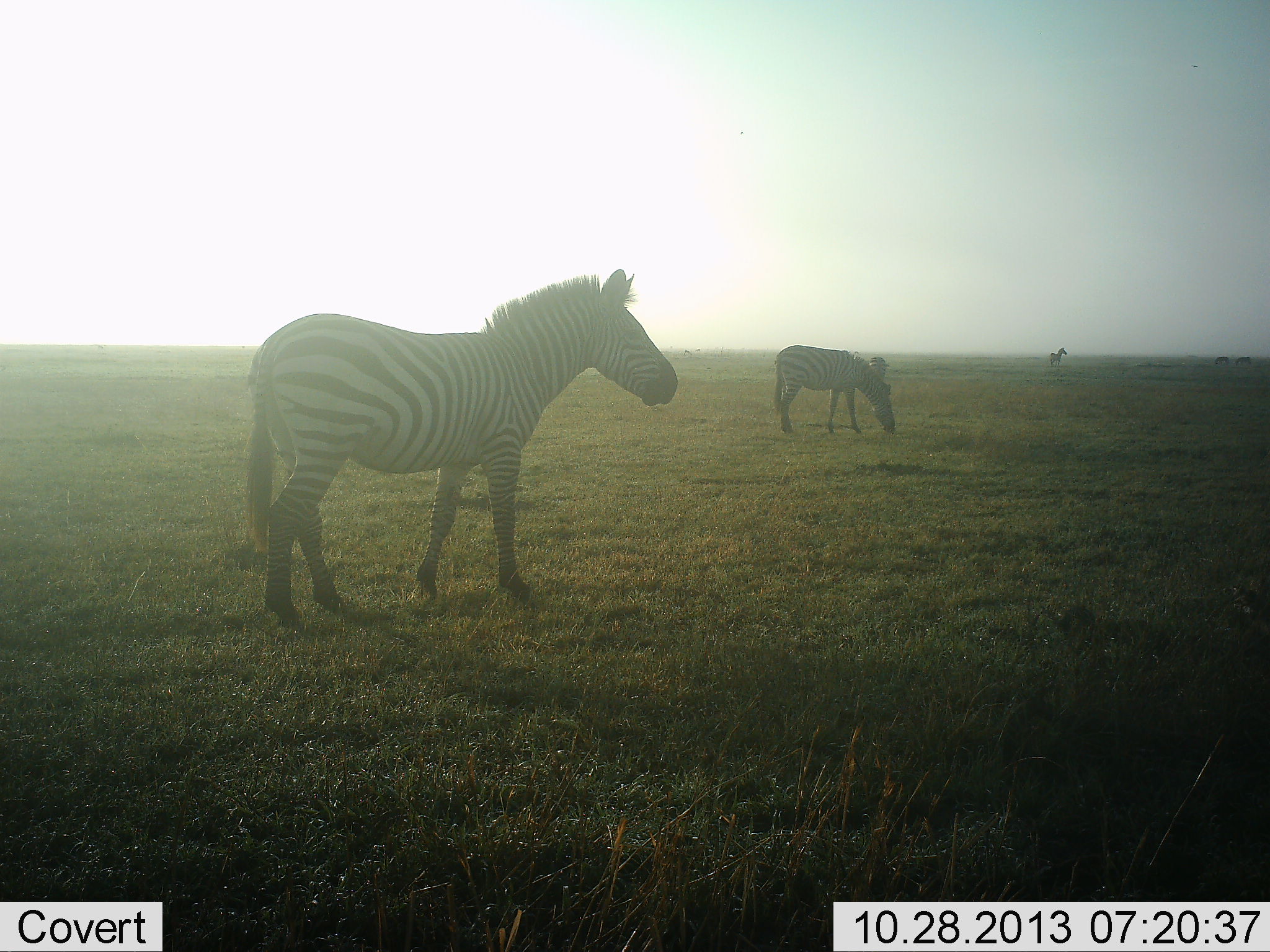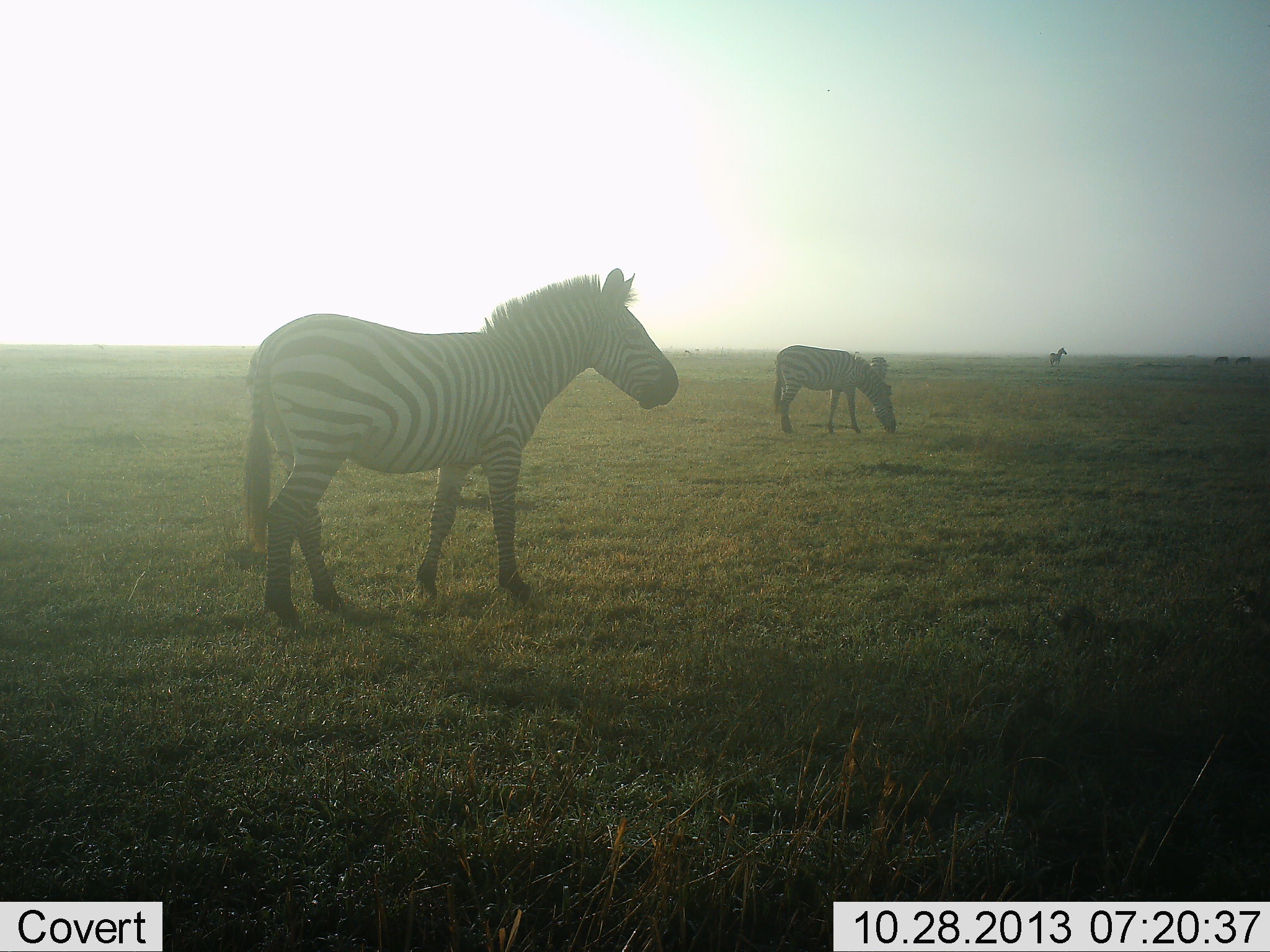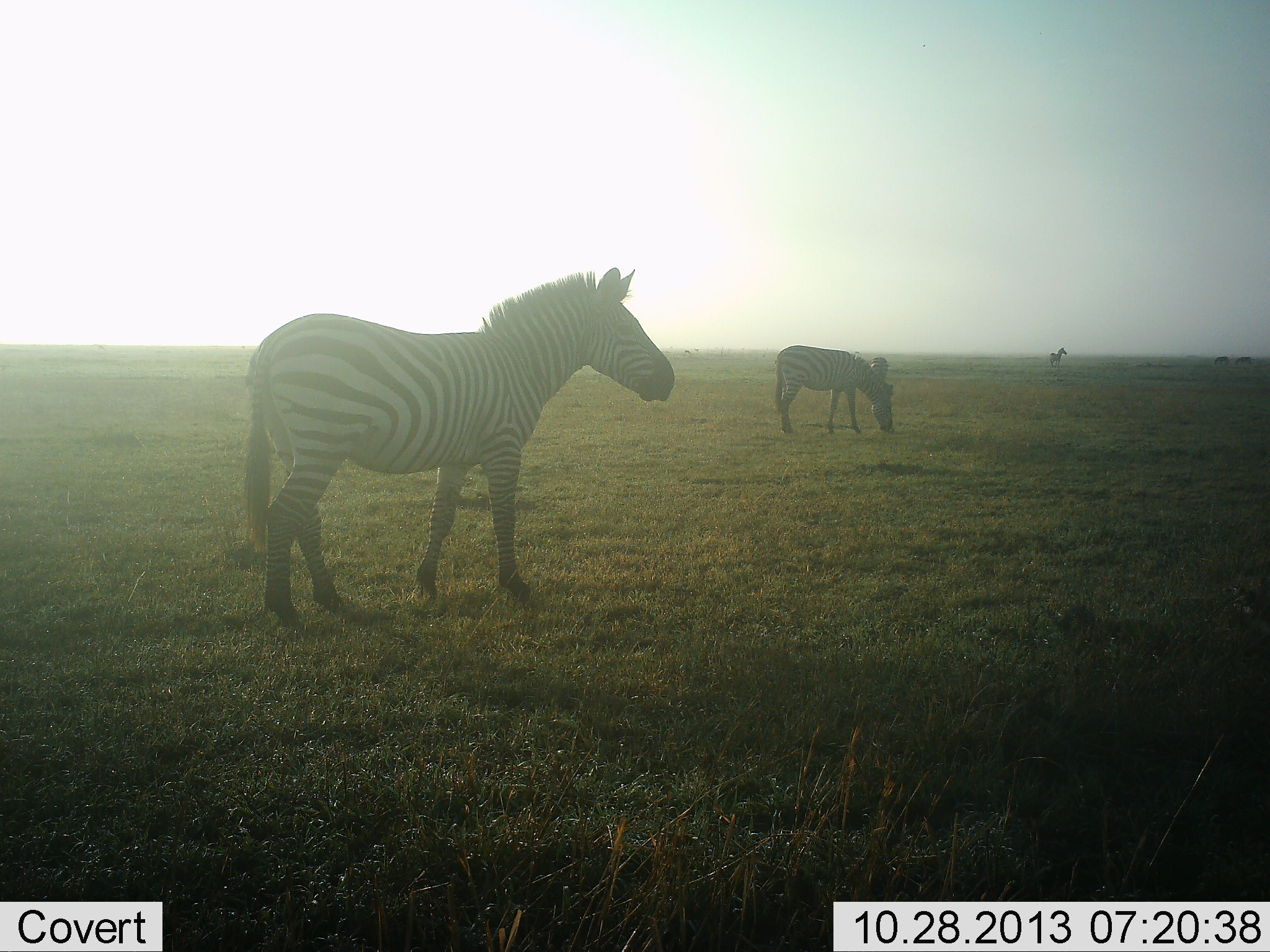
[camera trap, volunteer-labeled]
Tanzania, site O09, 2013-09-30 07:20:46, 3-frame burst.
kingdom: Animalia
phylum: Chordata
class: Mammalia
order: Perissodactyla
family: Equidae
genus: Equus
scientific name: Equus quagga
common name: plains zebra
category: zebra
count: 3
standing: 60%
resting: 0%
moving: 20%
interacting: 0%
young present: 0%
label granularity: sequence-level